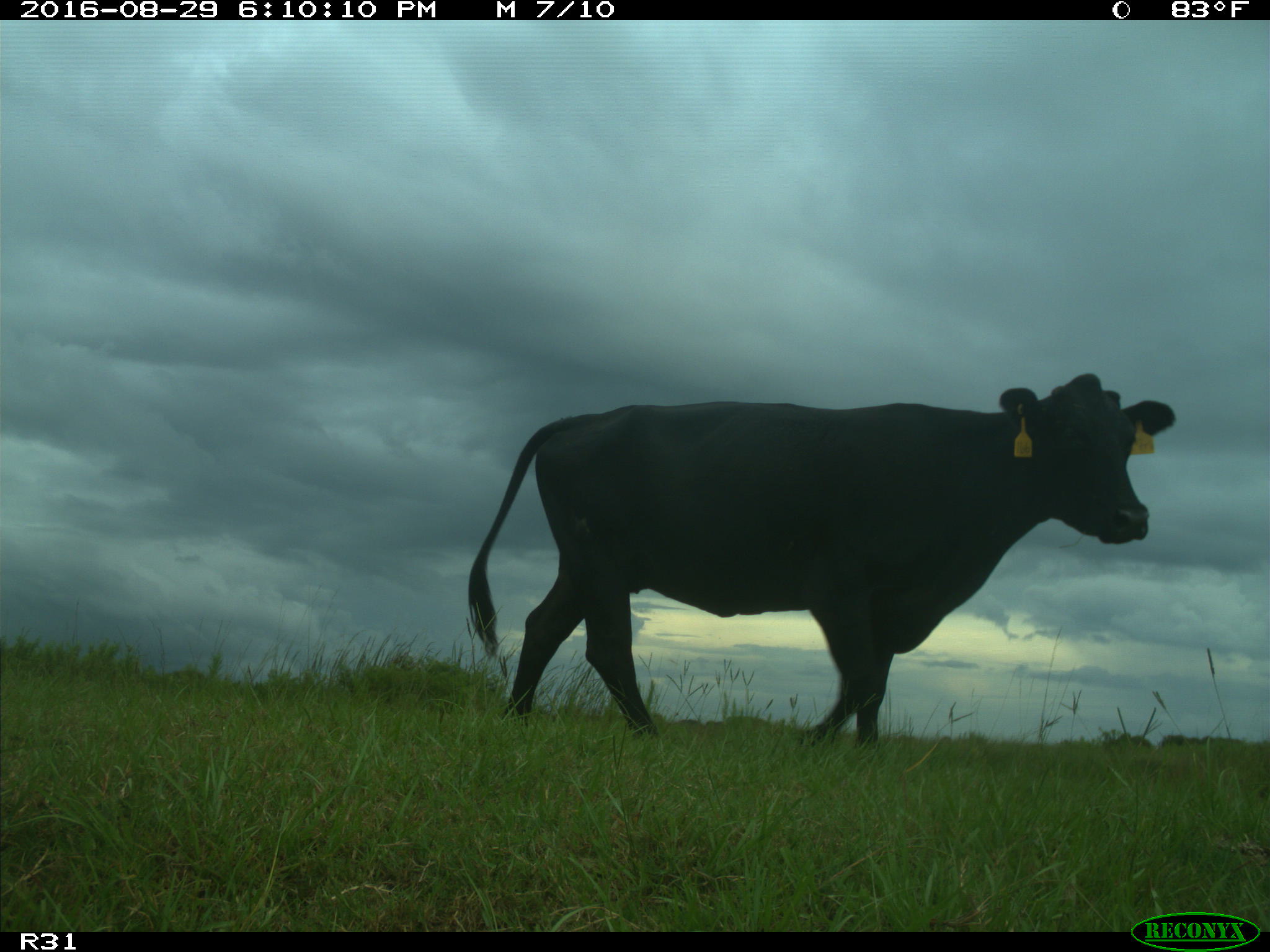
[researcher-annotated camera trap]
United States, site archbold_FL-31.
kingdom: Animalia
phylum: Chordata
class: Mammalia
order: Artiodactyla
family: Bovidae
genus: Bos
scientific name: Bos taurus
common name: domestic cow